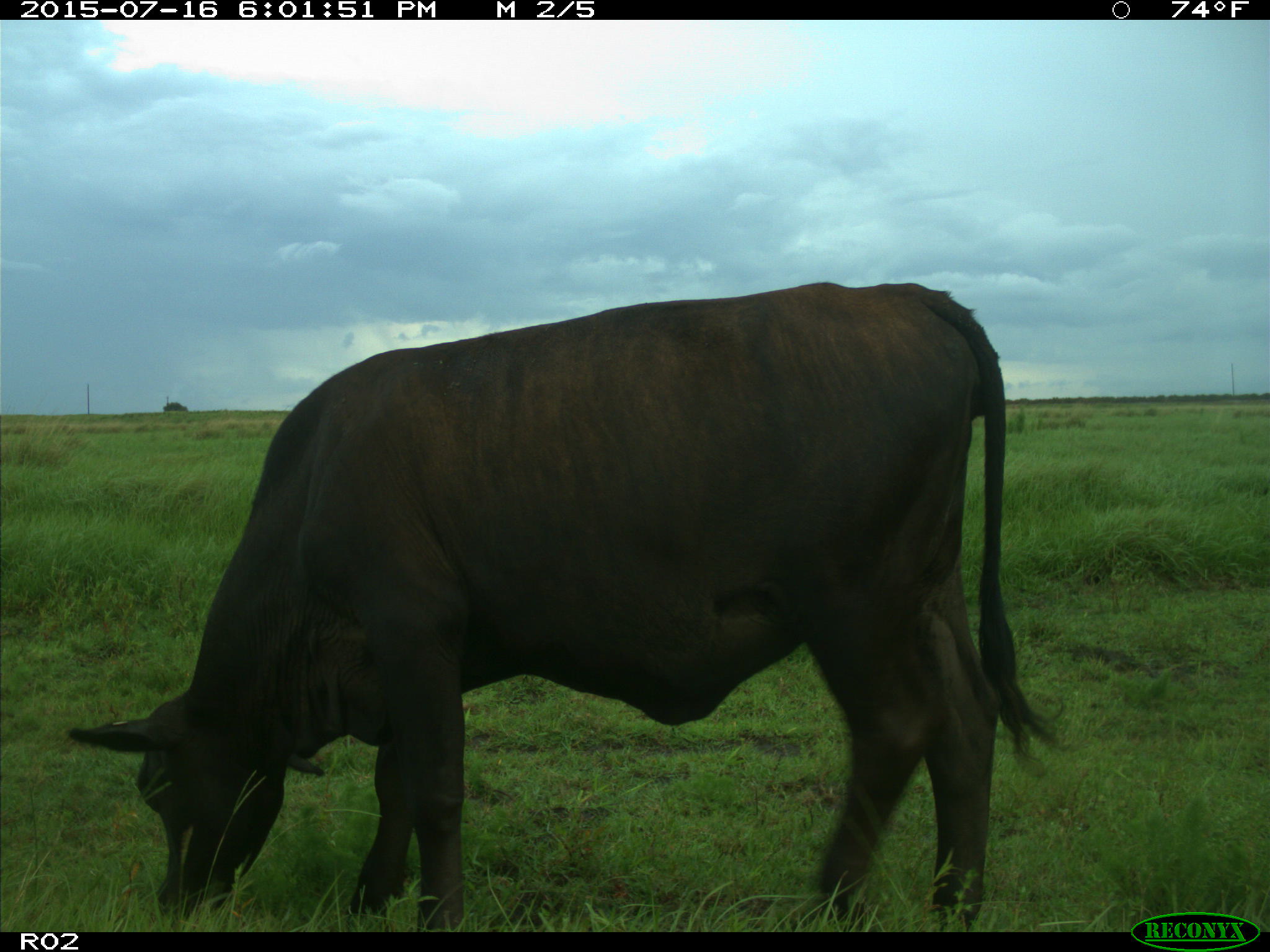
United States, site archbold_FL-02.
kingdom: Animalia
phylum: Chordata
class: Mammalia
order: Artiodactyla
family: Bovidae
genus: Bos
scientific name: Bos taurus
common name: domestic cow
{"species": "Bos taurus (domestic cow)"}